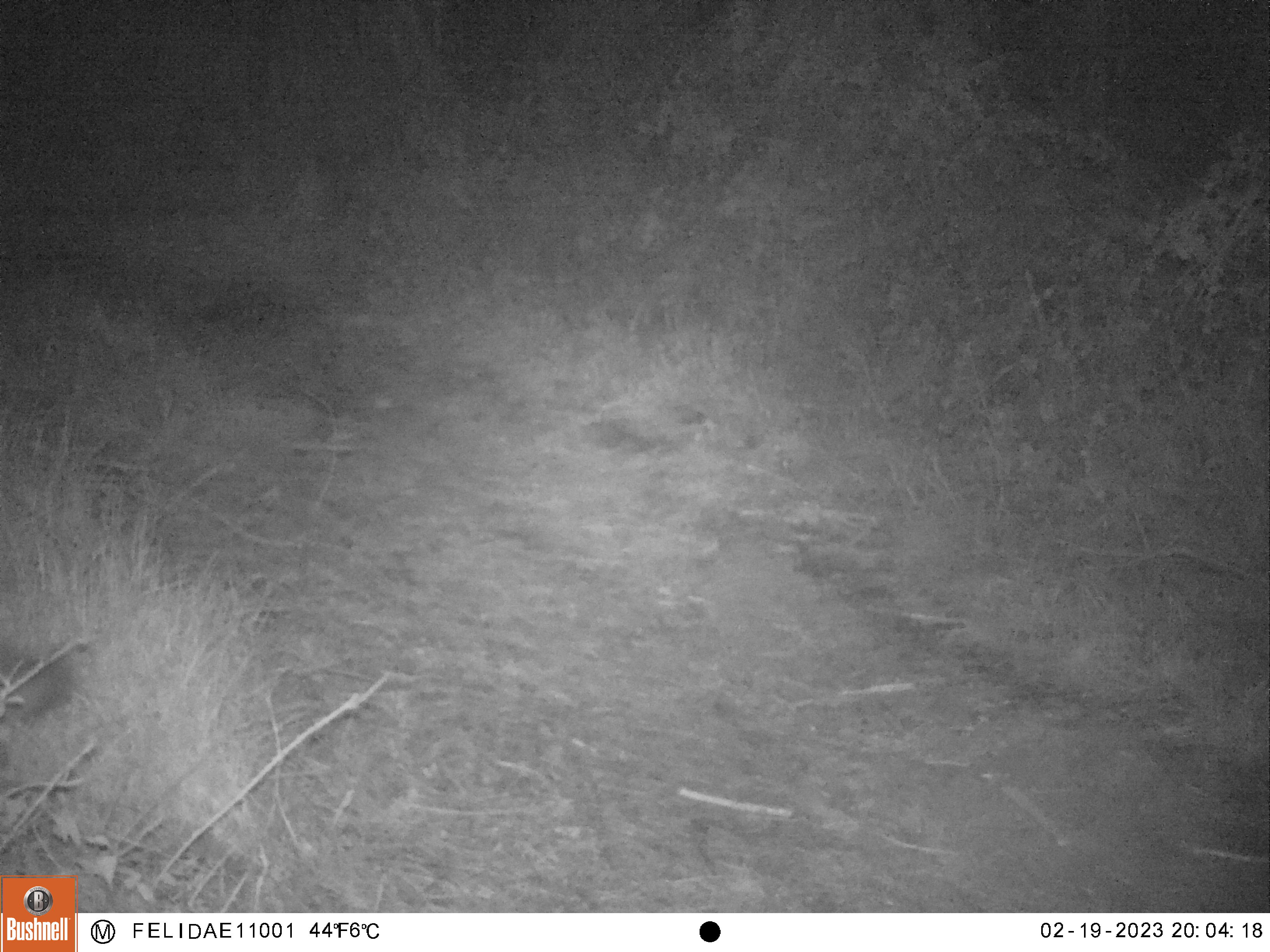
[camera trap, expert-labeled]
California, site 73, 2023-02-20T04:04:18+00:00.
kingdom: Animalia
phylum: Chordata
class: Mammalia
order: Carnivora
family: Canidae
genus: Urocyon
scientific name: Urocyon cinereoargenteus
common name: gray fox